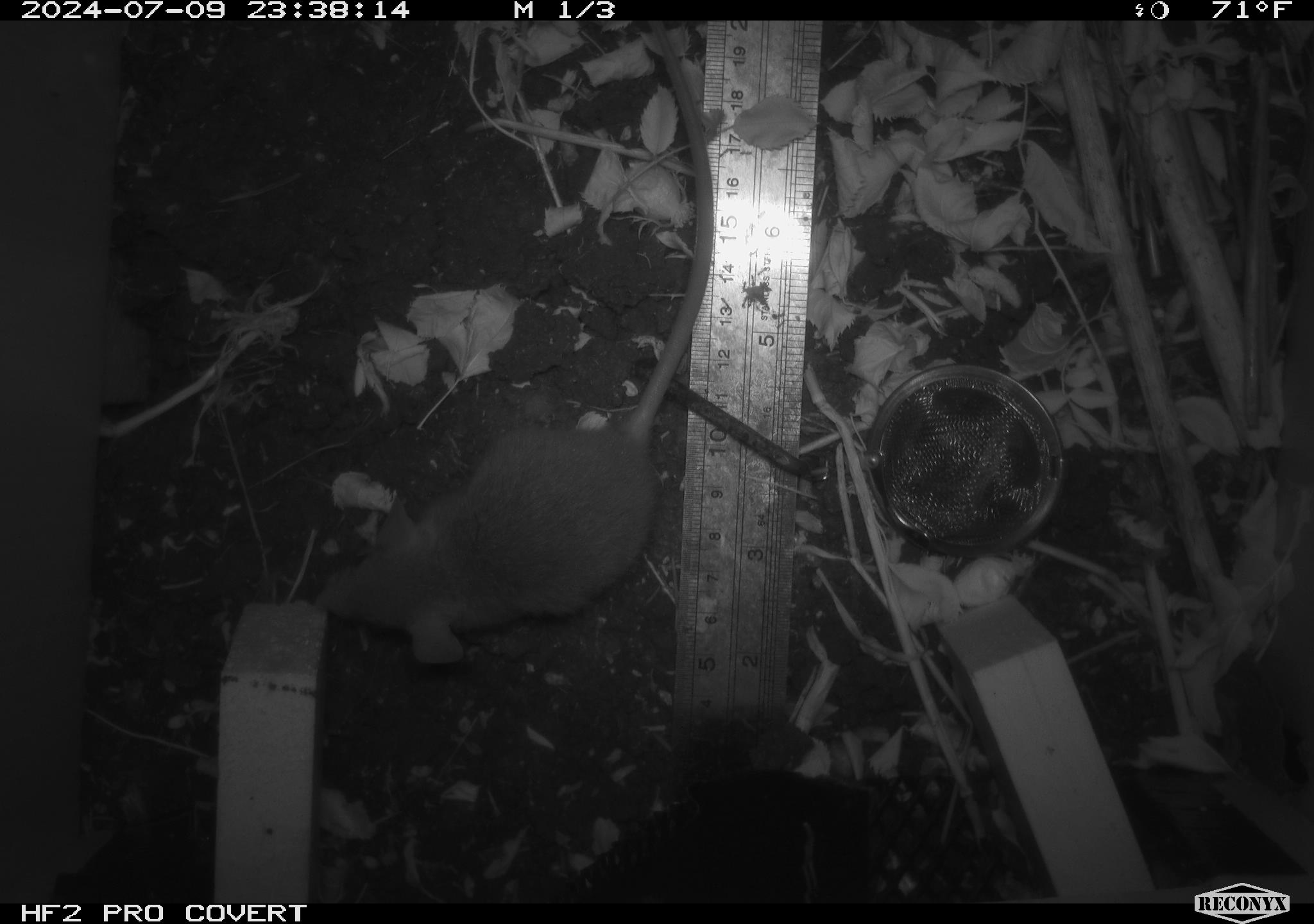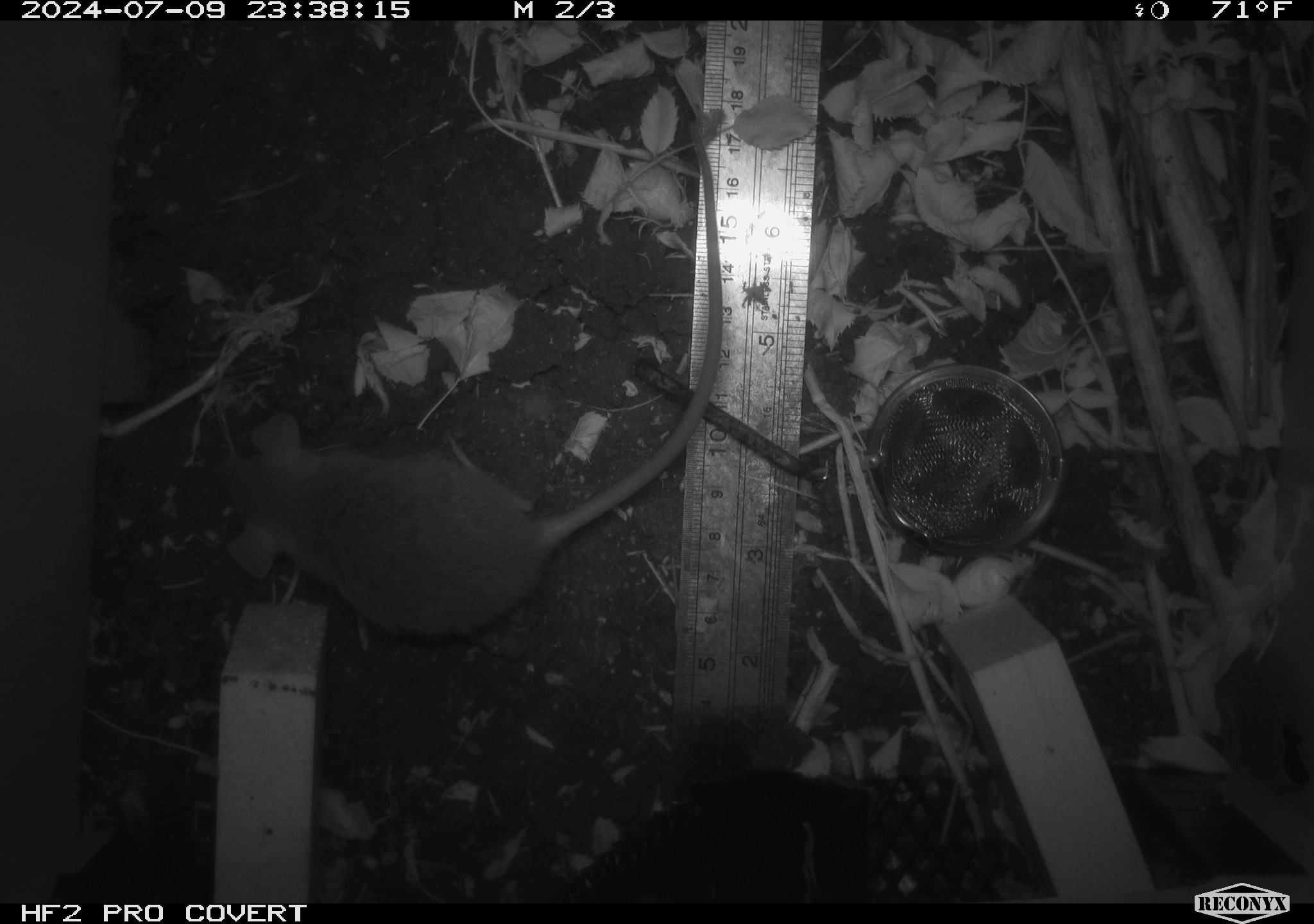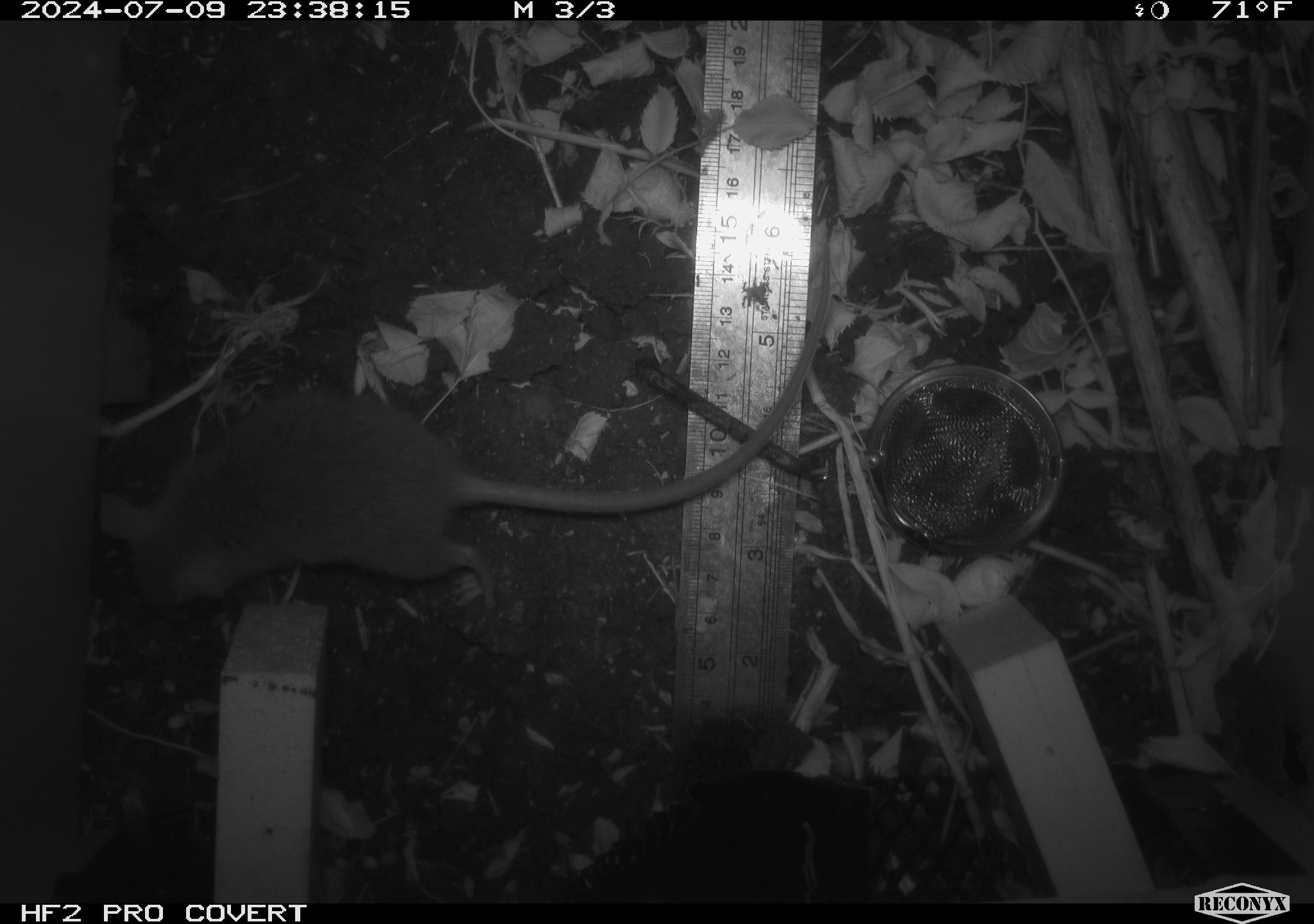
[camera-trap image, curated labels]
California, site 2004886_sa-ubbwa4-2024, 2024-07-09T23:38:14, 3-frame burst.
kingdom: Animalia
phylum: Chordata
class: Mammalia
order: Rodentia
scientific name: Rodentia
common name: woodrat or rat or mouse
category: woodrat or rat or mouse species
Woodrat or rat or mouse species (woodrat or rat or mouse) (Rodentia).